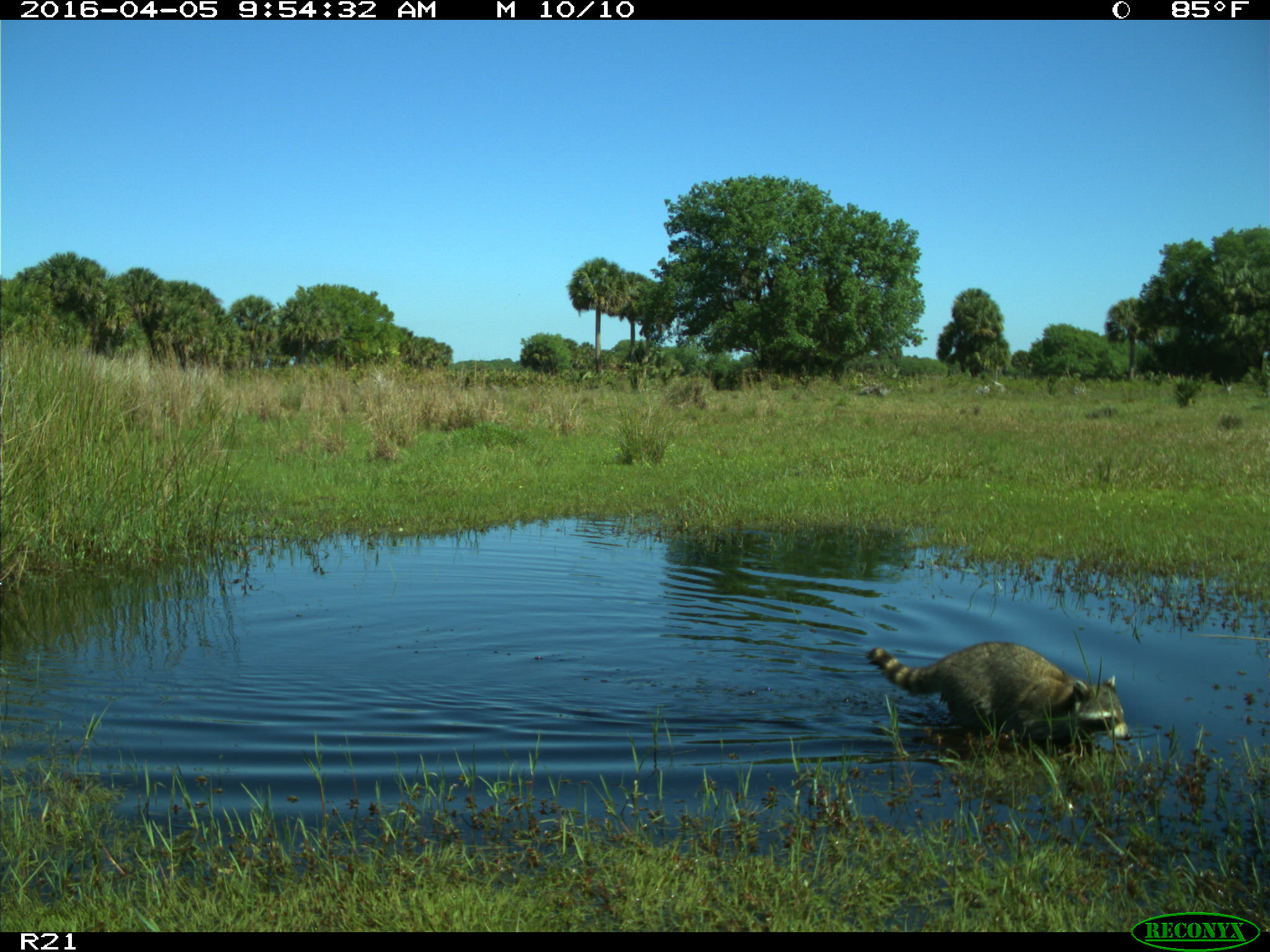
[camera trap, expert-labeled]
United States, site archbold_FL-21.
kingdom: Animalia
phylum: Chordata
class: Mammalia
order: Carnivora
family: Procyonidae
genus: Procyon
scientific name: Procyon lotor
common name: common raccoon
Procyon lotor (common raccoon).